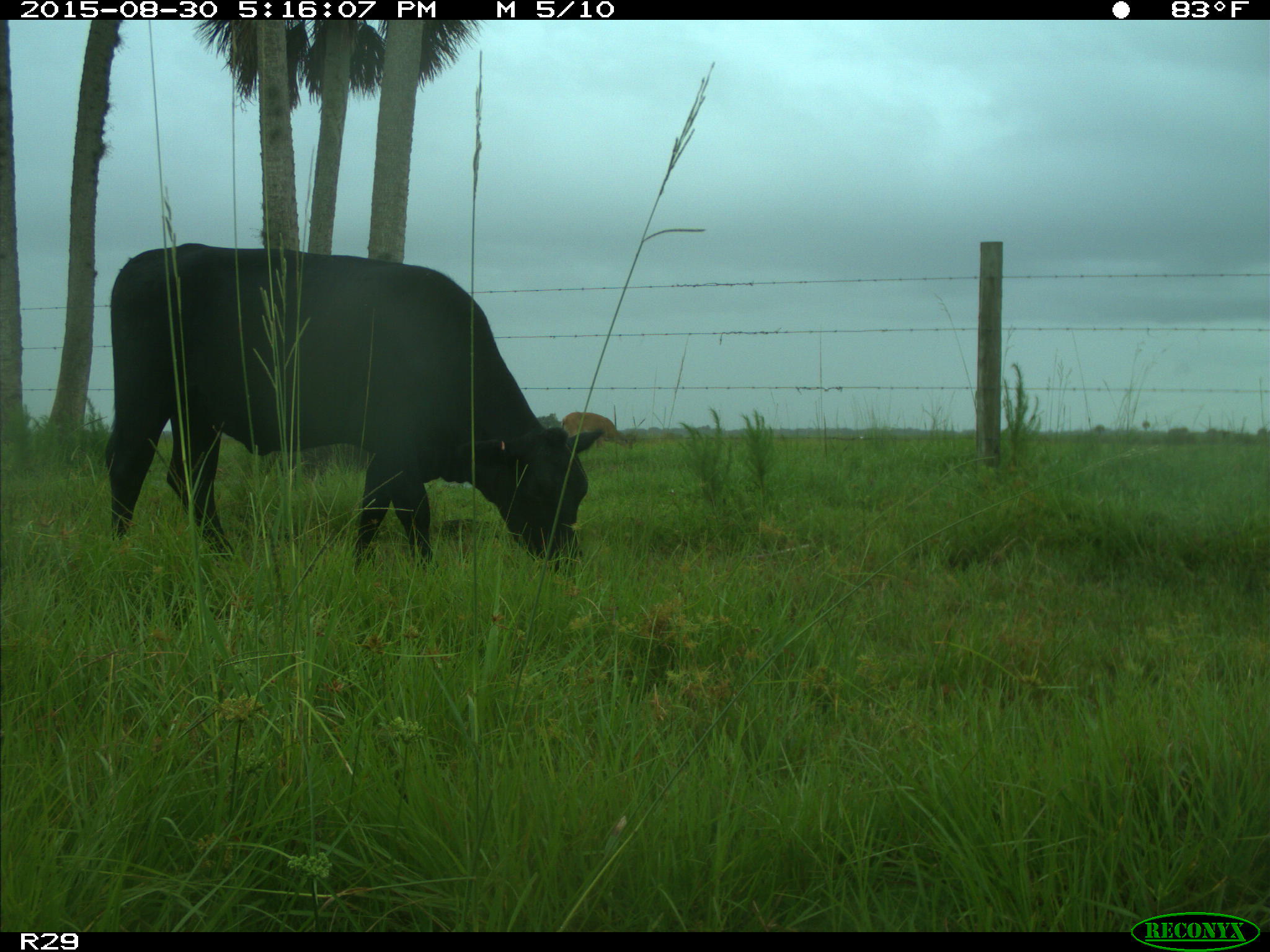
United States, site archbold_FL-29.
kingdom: Animalia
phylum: Chordata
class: Mammalia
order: Artiodactyla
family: Bovidae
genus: Bos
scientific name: Bos taurus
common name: domestic cow